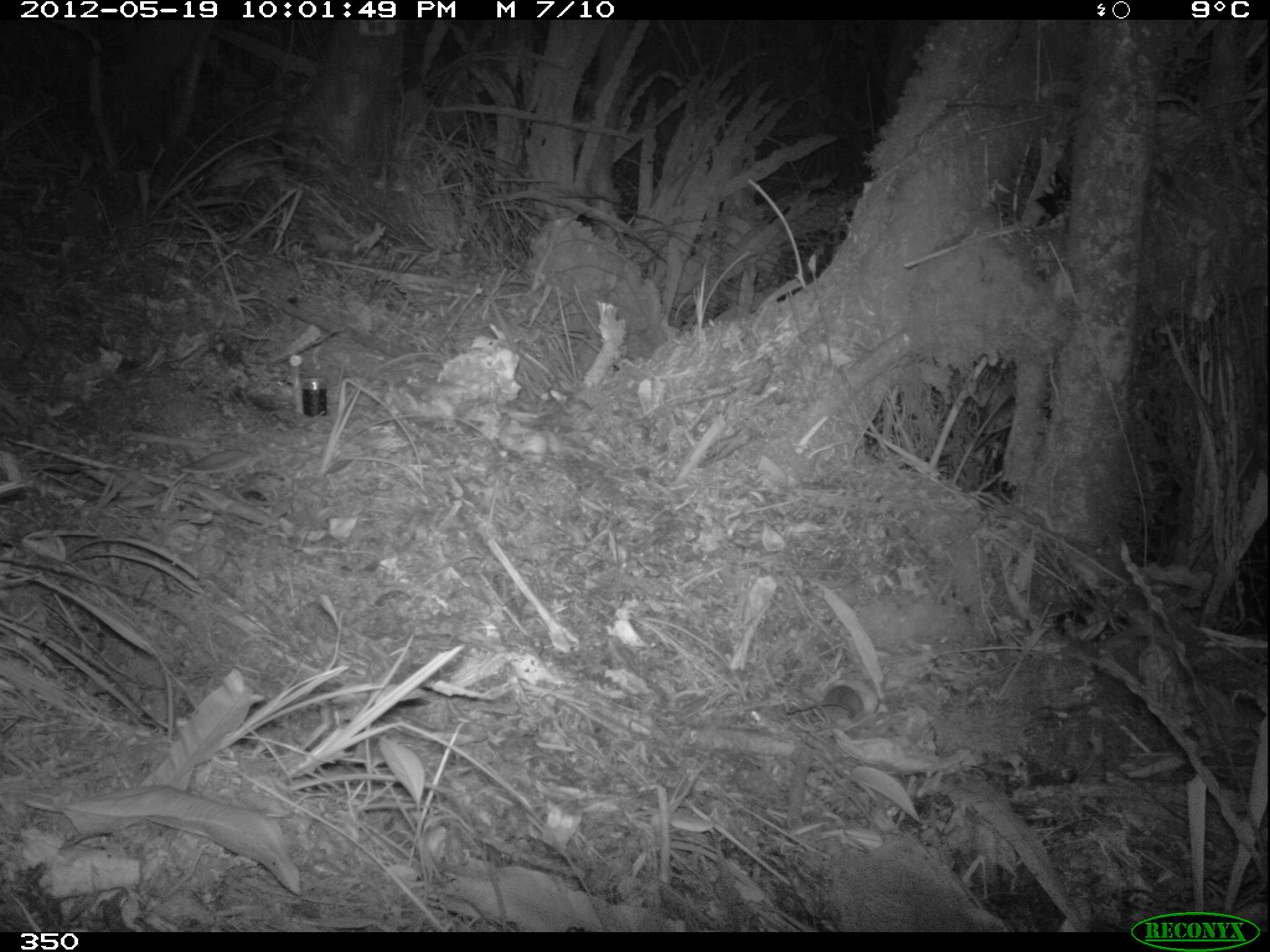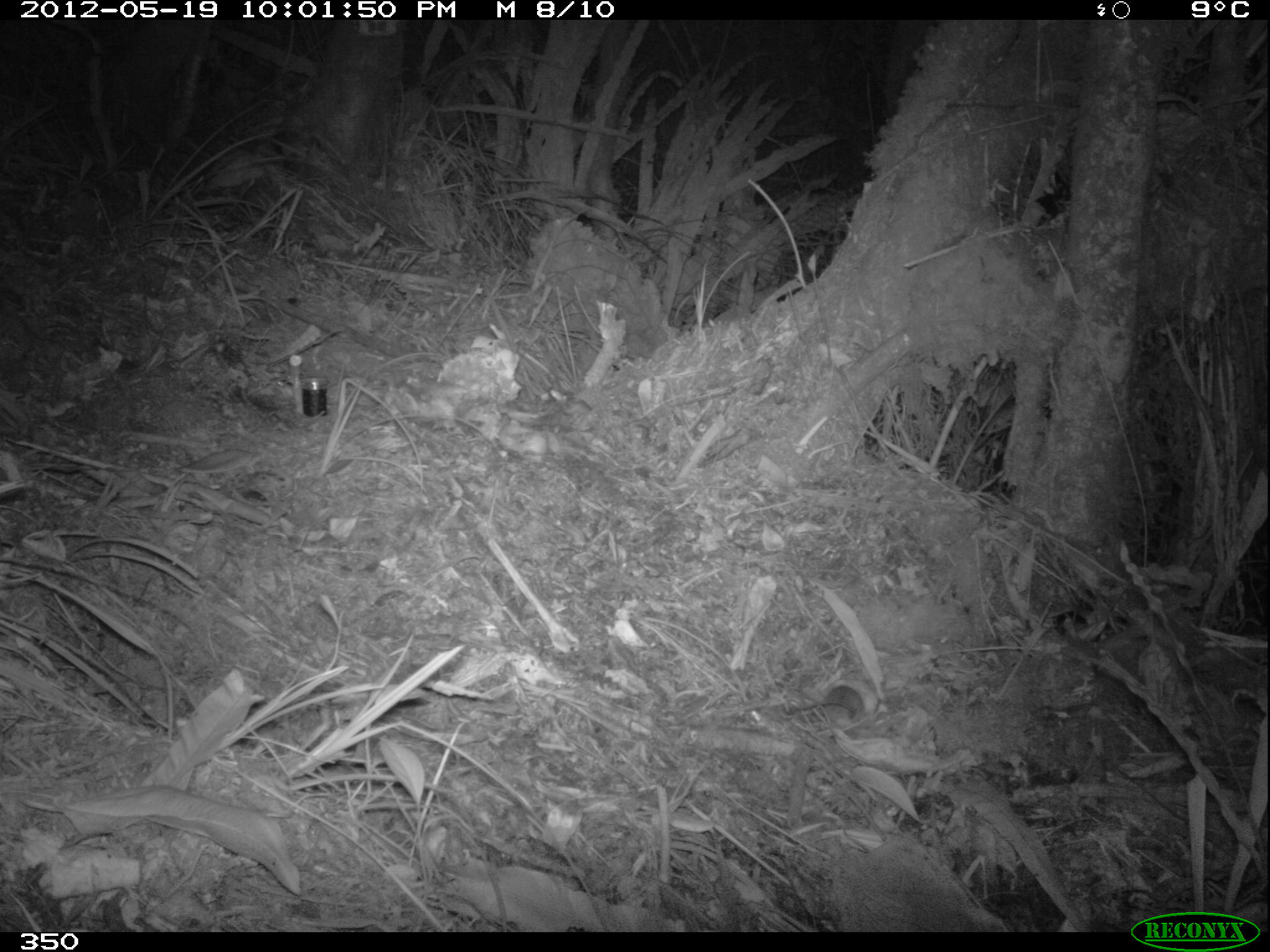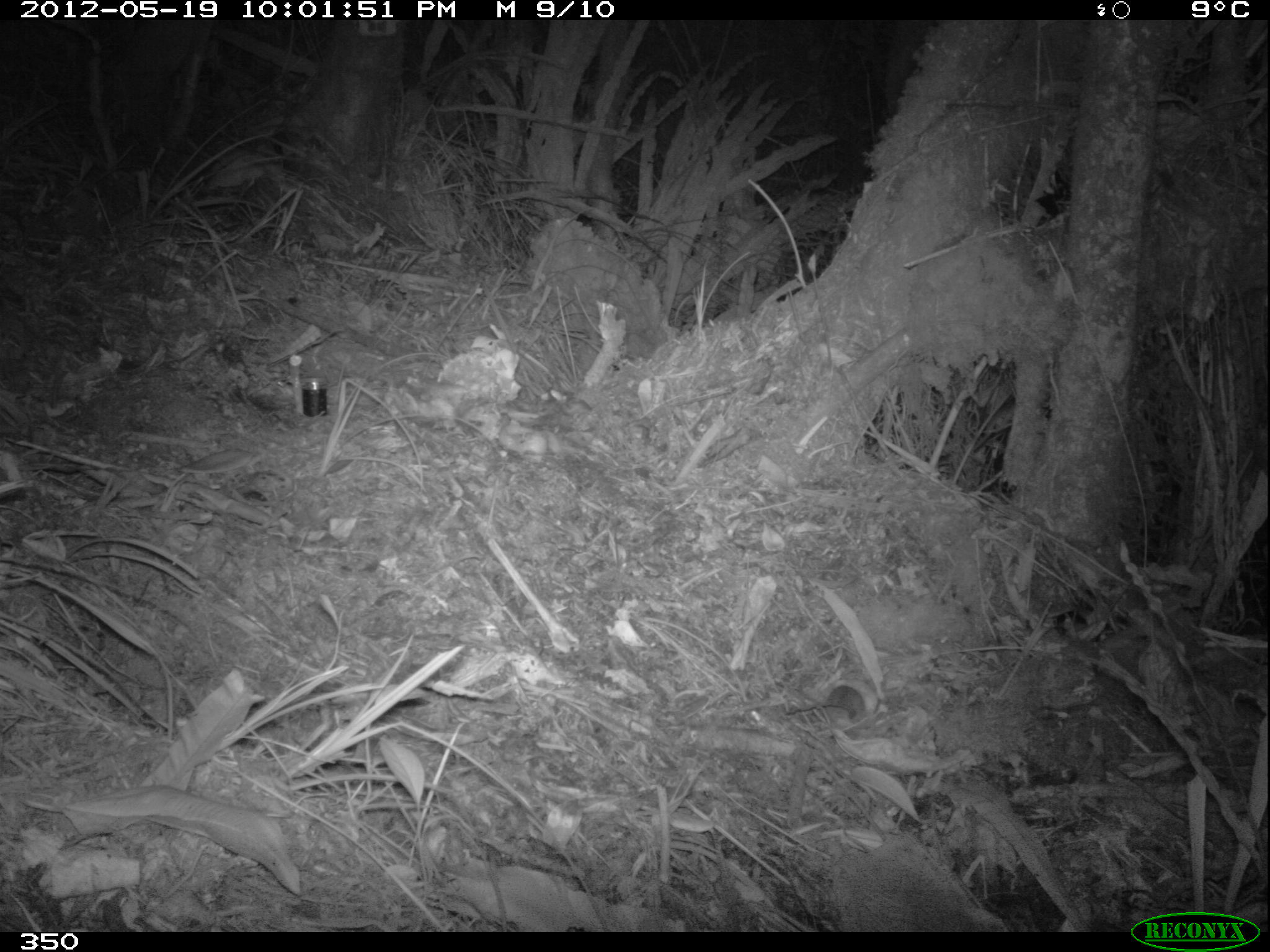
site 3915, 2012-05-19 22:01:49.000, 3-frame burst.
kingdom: Animalia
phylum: Chordata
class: Mammalia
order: Rodentia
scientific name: Rodentia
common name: rodents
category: unknown rodent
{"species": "unknown rodent (rodents) (Rodentia)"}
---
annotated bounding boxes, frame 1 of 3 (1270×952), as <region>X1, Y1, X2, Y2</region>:
unknown rodent: <region>785, 685, 864, 728</region>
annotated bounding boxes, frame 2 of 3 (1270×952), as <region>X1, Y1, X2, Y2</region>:
unknown rodent: <region>788, 680, 869, 726</region>